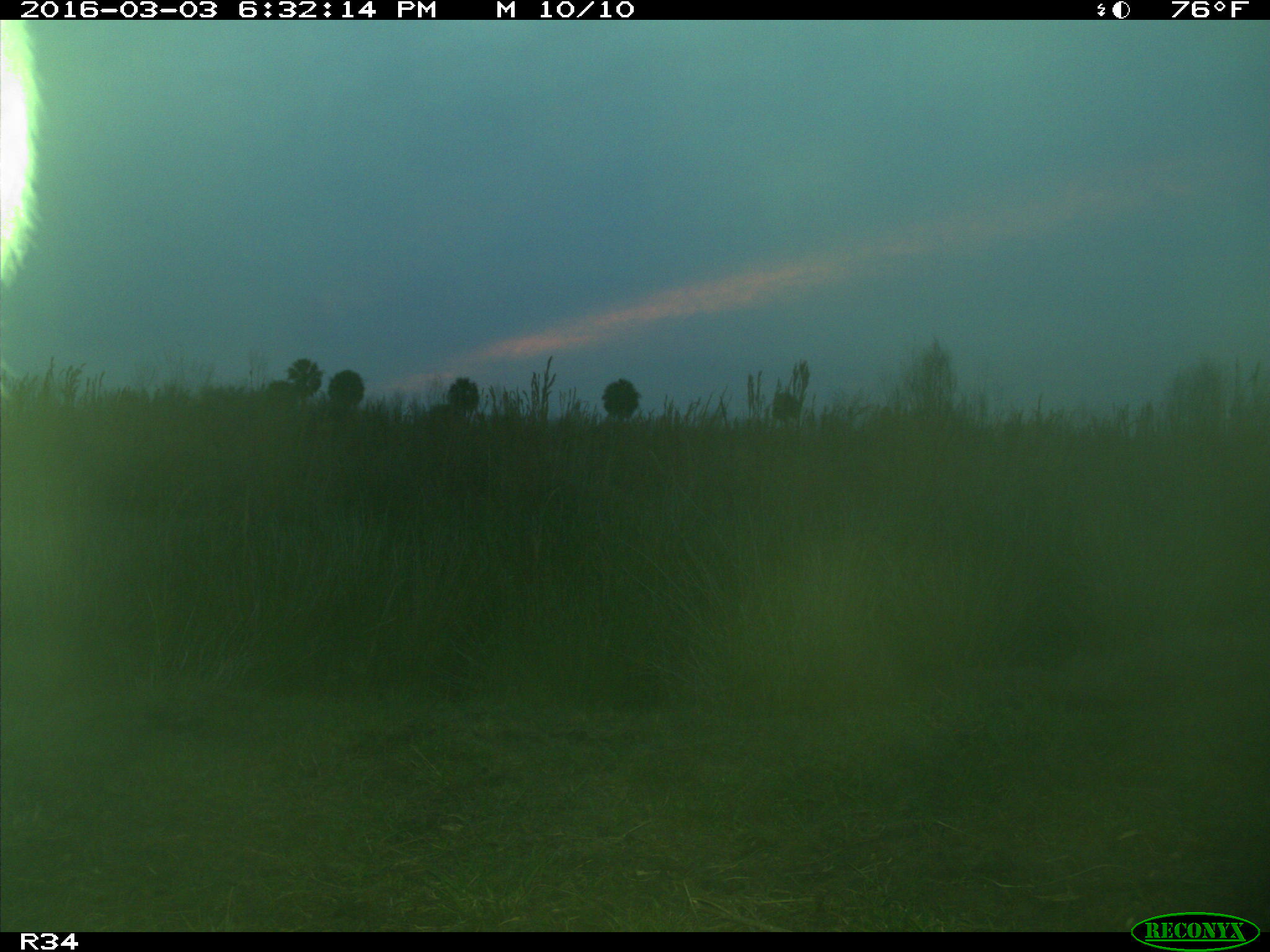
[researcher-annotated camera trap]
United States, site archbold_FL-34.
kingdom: Animalia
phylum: Chordata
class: Mammalia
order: Artiodactyla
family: Bovidae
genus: Bos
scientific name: Bos taurus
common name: domestic cow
Bos taurus (domestic cow).